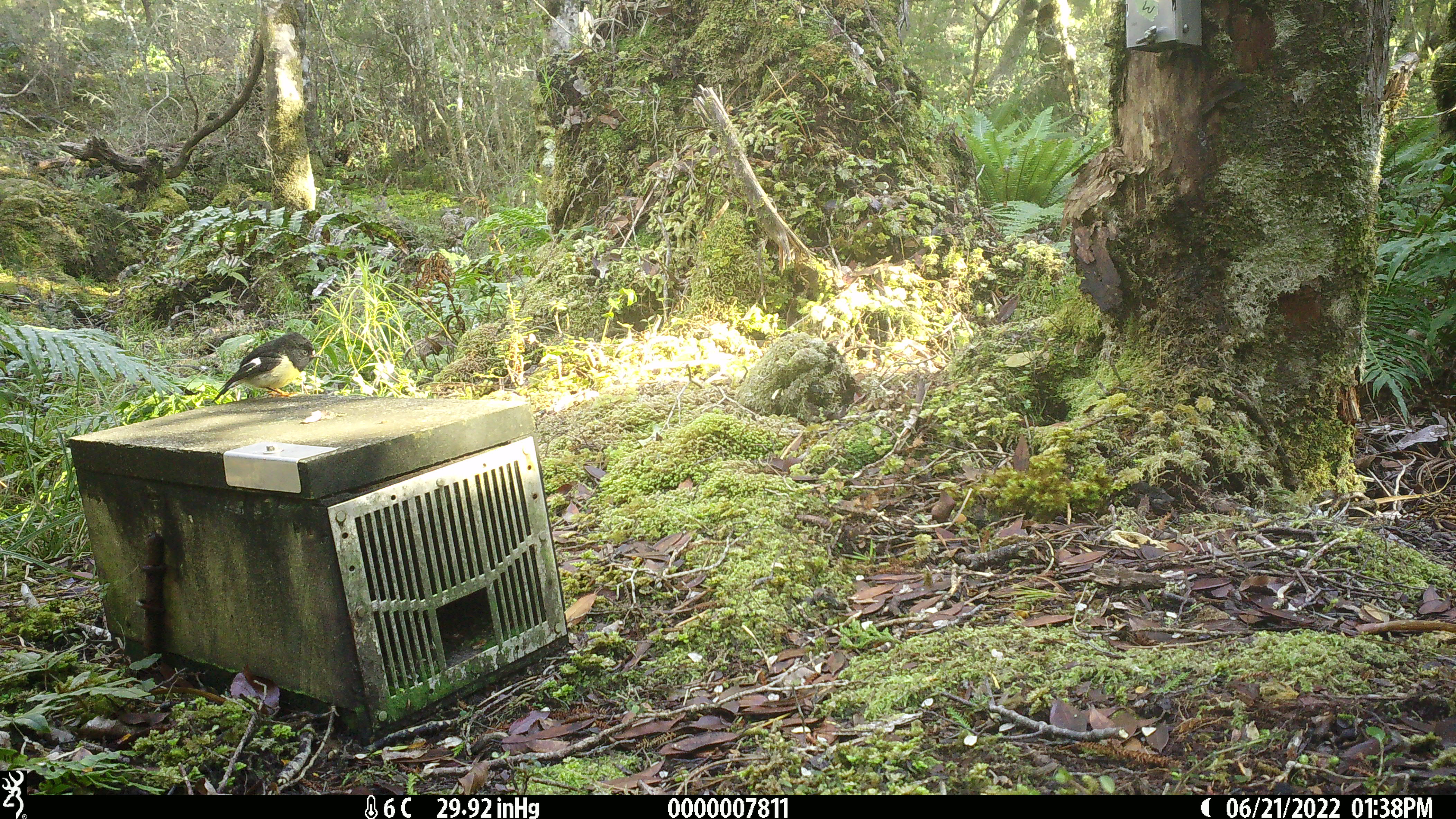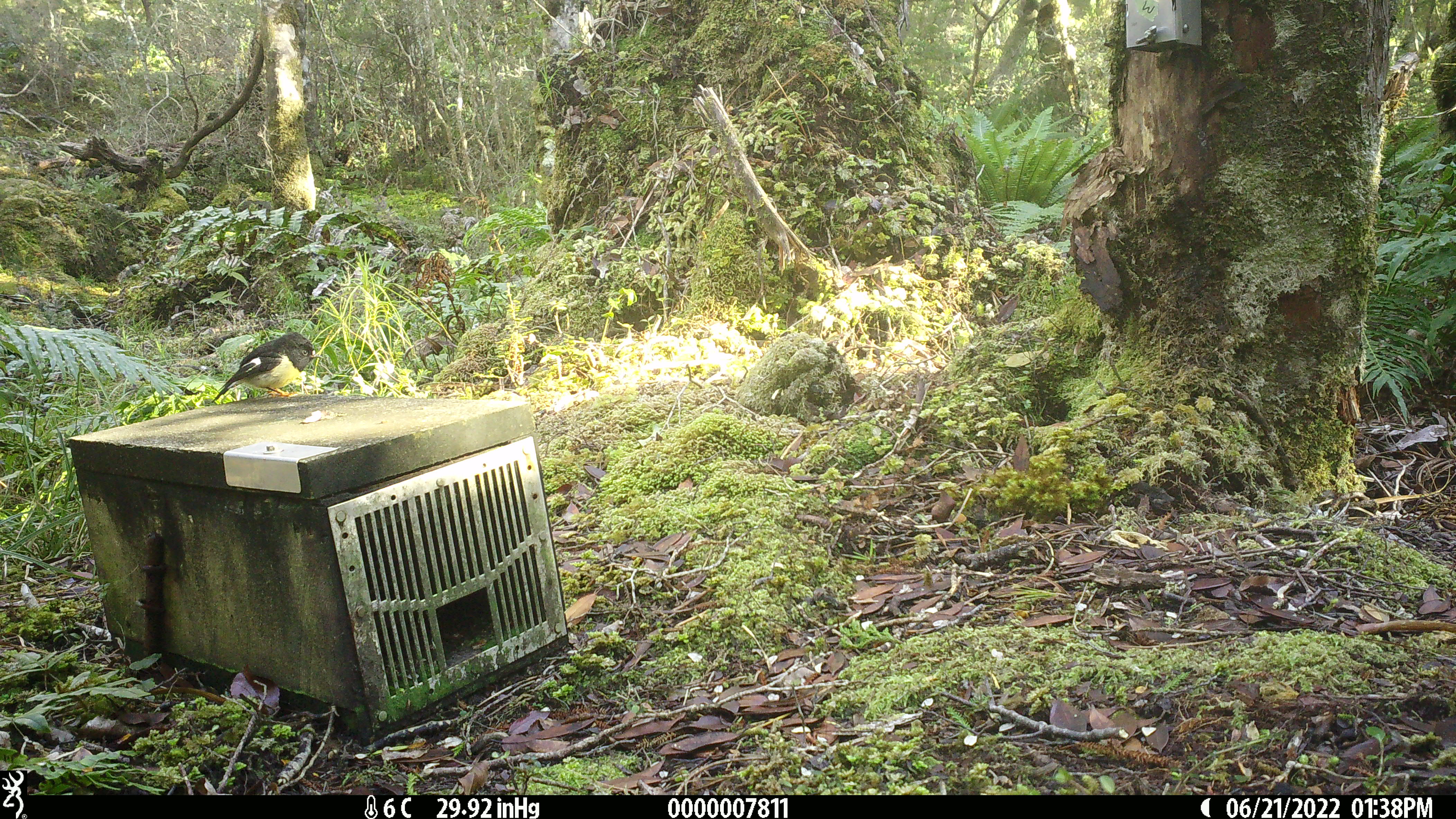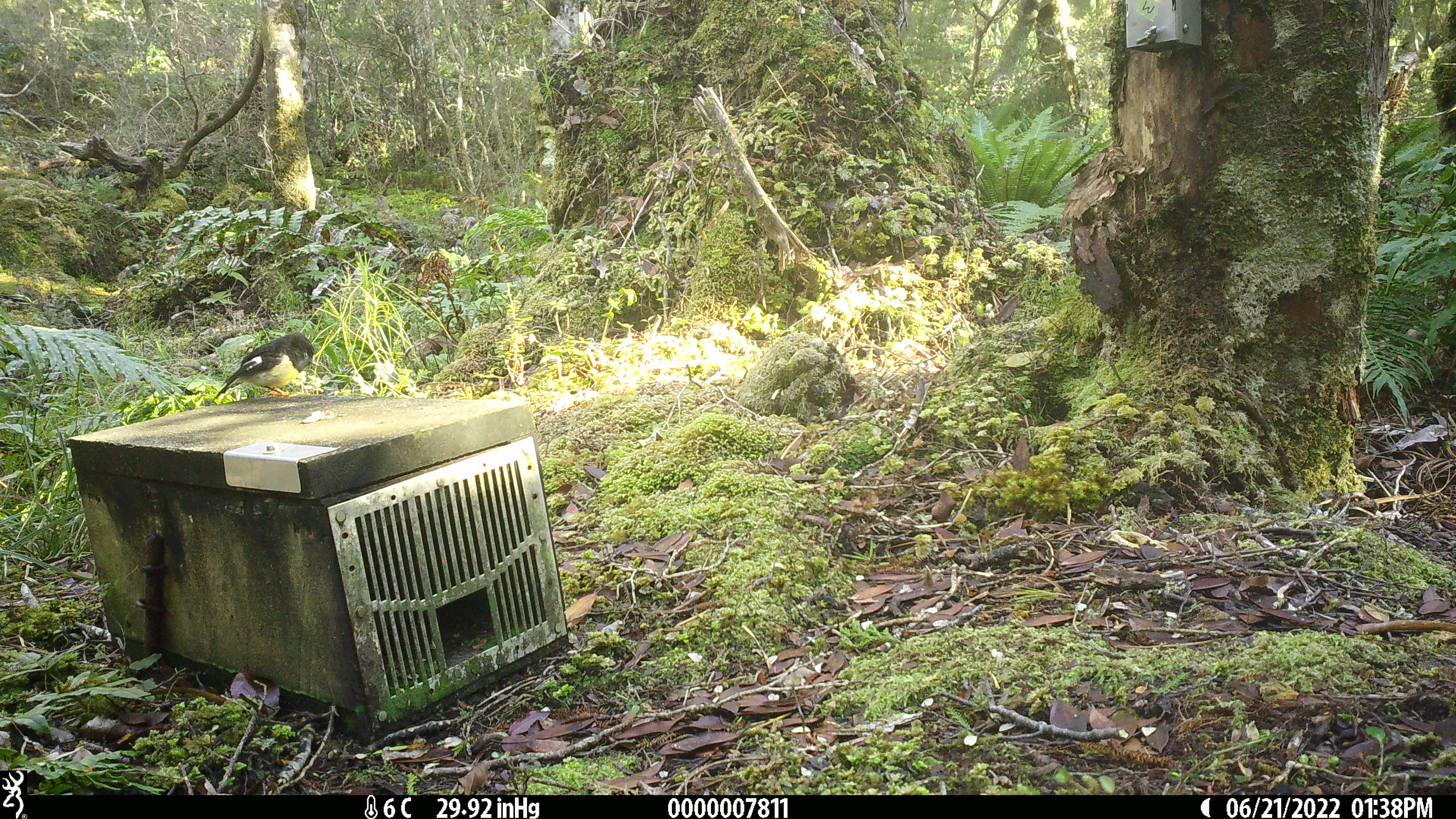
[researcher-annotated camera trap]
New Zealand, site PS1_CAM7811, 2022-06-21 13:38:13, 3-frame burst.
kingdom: Animalia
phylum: Chordata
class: Aves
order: Passeriformes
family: Petroicidae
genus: Petroica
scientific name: Petroica macrocephala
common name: tomtit